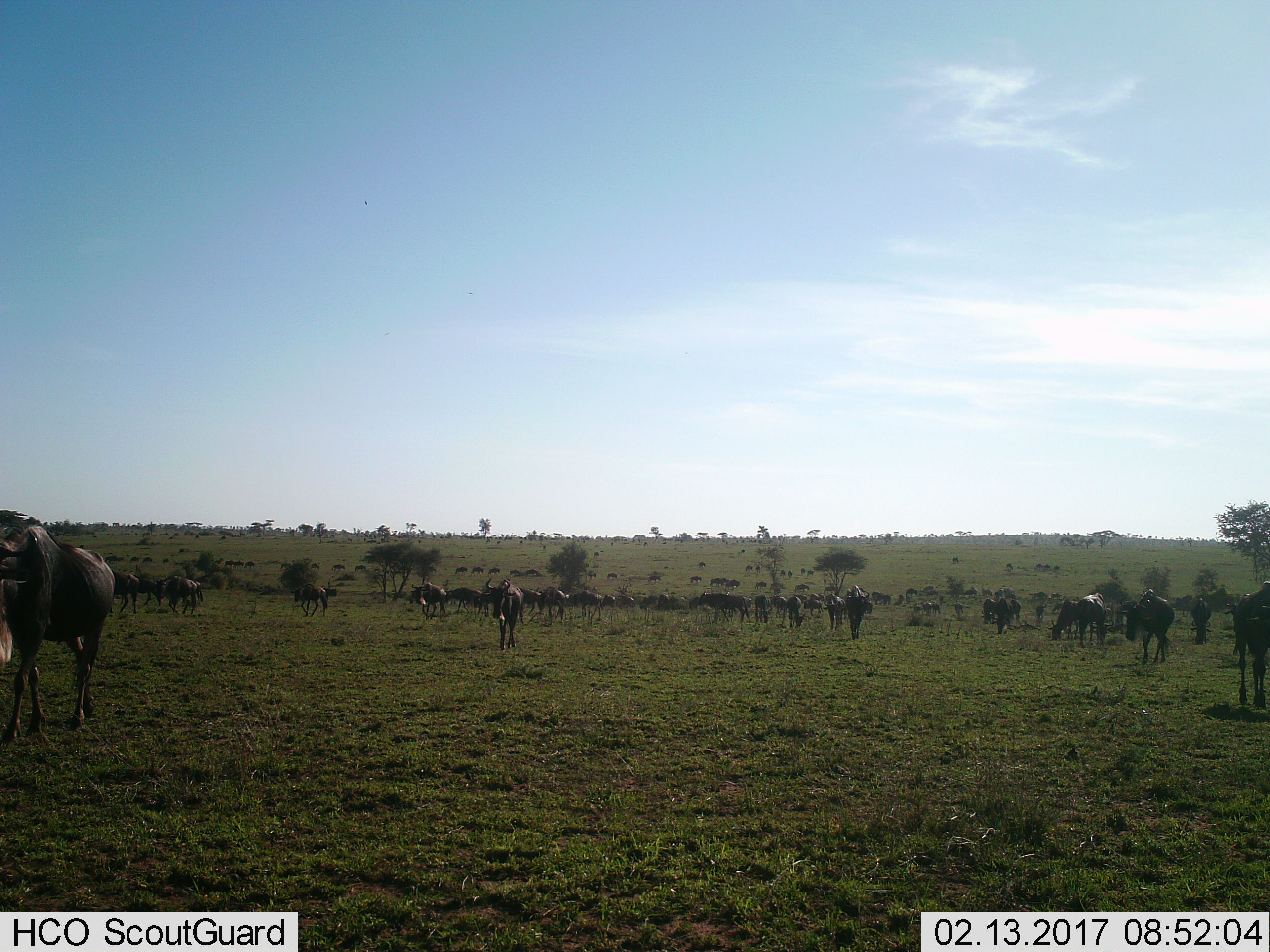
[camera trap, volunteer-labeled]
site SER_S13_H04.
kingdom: Animalia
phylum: Chordata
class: Mammalia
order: Artiodactyla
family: Bovidae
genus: Connochaetes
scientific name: Connochaetes taurinus taurinus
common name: blue wildebeest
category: wildebeestblue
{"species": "wildebeestblue (blue wildebeest) (Connochaetes taurinus taurinus)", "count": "11-50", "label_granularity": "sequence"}